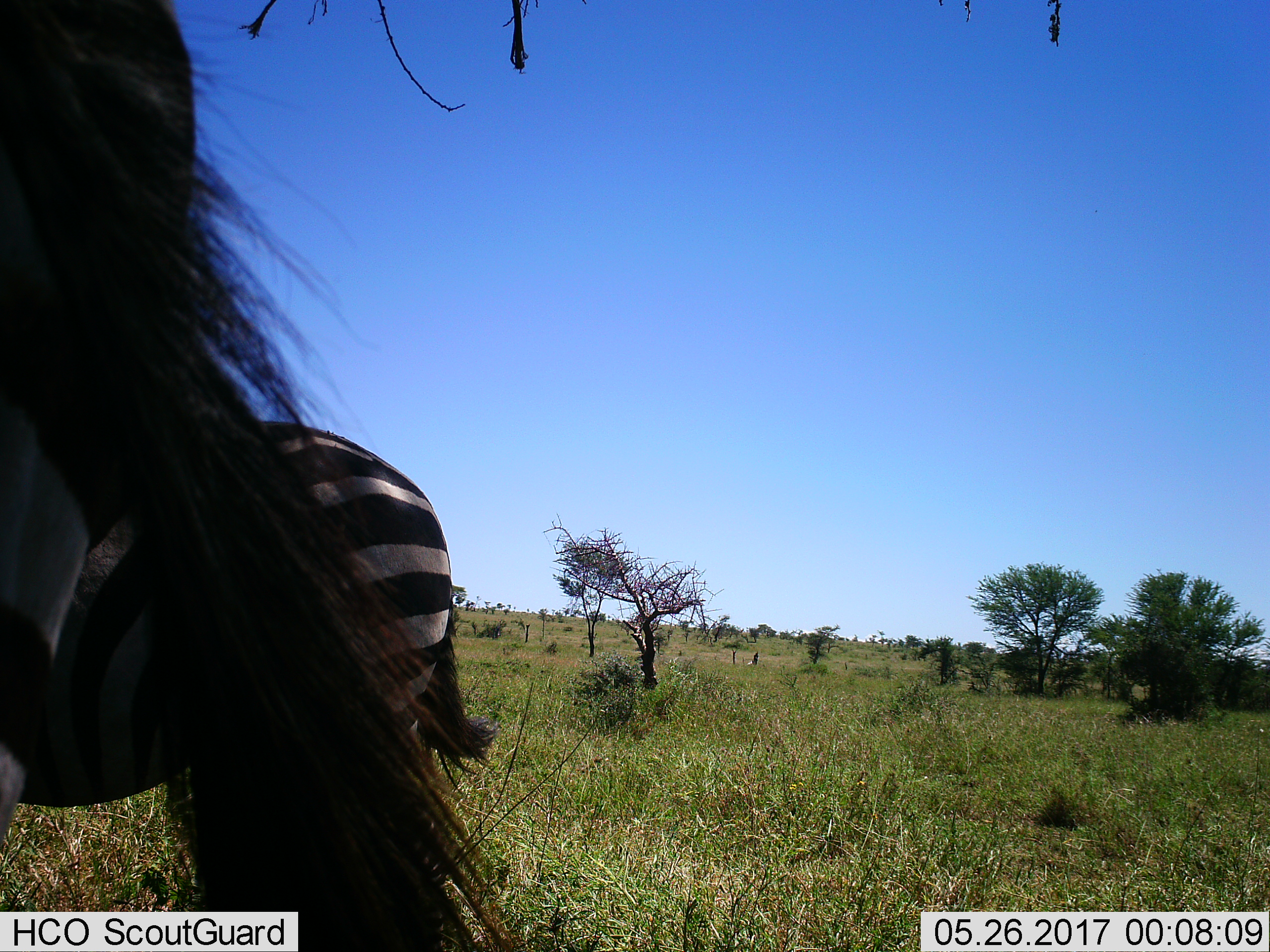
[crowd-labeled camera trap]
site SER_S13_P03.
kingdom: Animalia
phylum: Chordata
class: Mammalia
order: Perissodactyla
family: Equidae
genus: Equus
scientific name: Equus quagga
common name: plains zebra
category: zebraplains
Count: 2.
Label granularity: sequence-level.